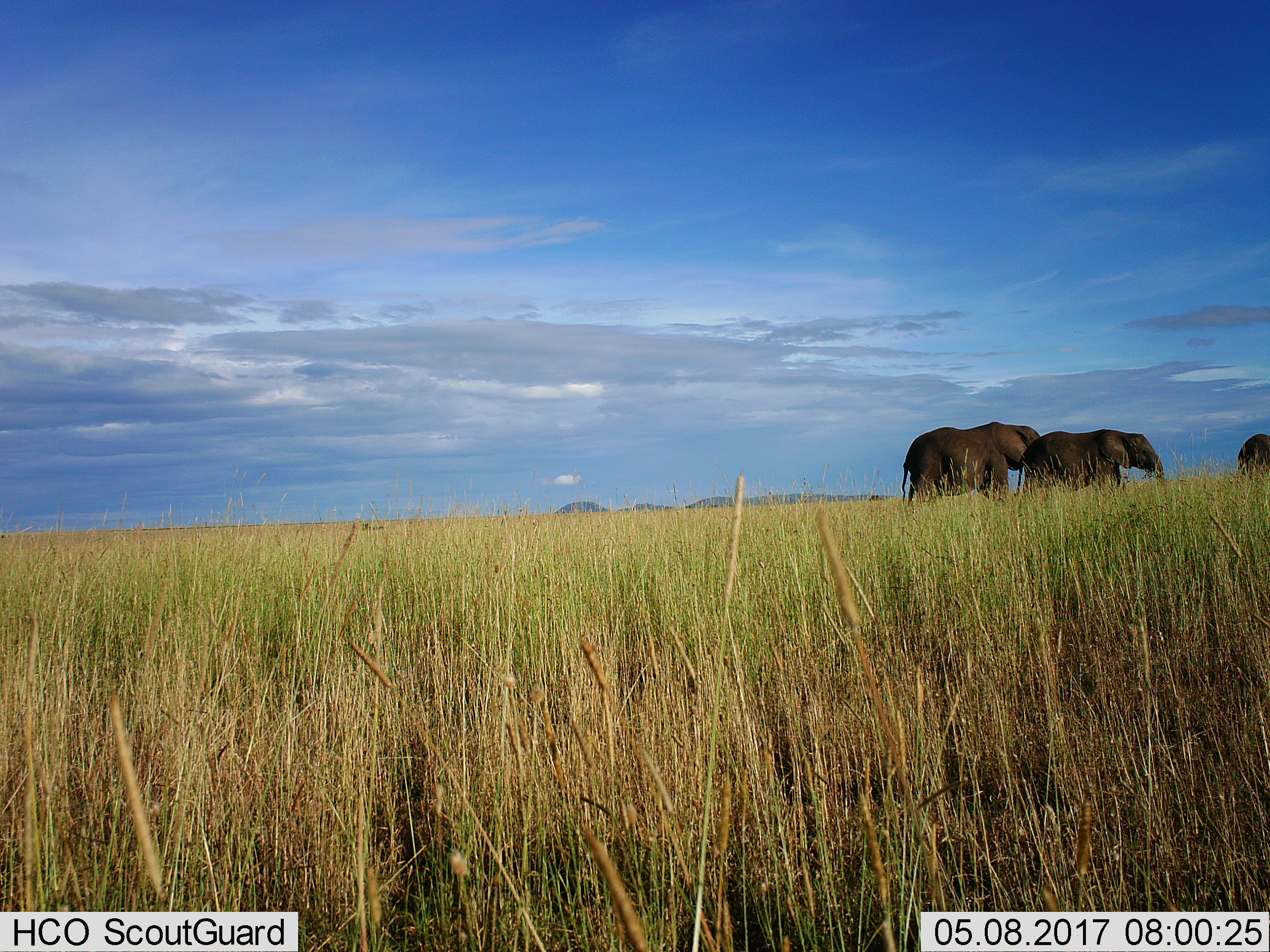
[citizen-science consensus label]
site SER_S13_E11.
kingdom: Animalia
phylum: Chordata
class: Mammalia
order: Proboscidea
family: Elephantidae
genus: Loxodonta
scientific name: Loxodonta africana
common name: african bush elephant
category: elephant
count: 3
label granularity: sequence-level